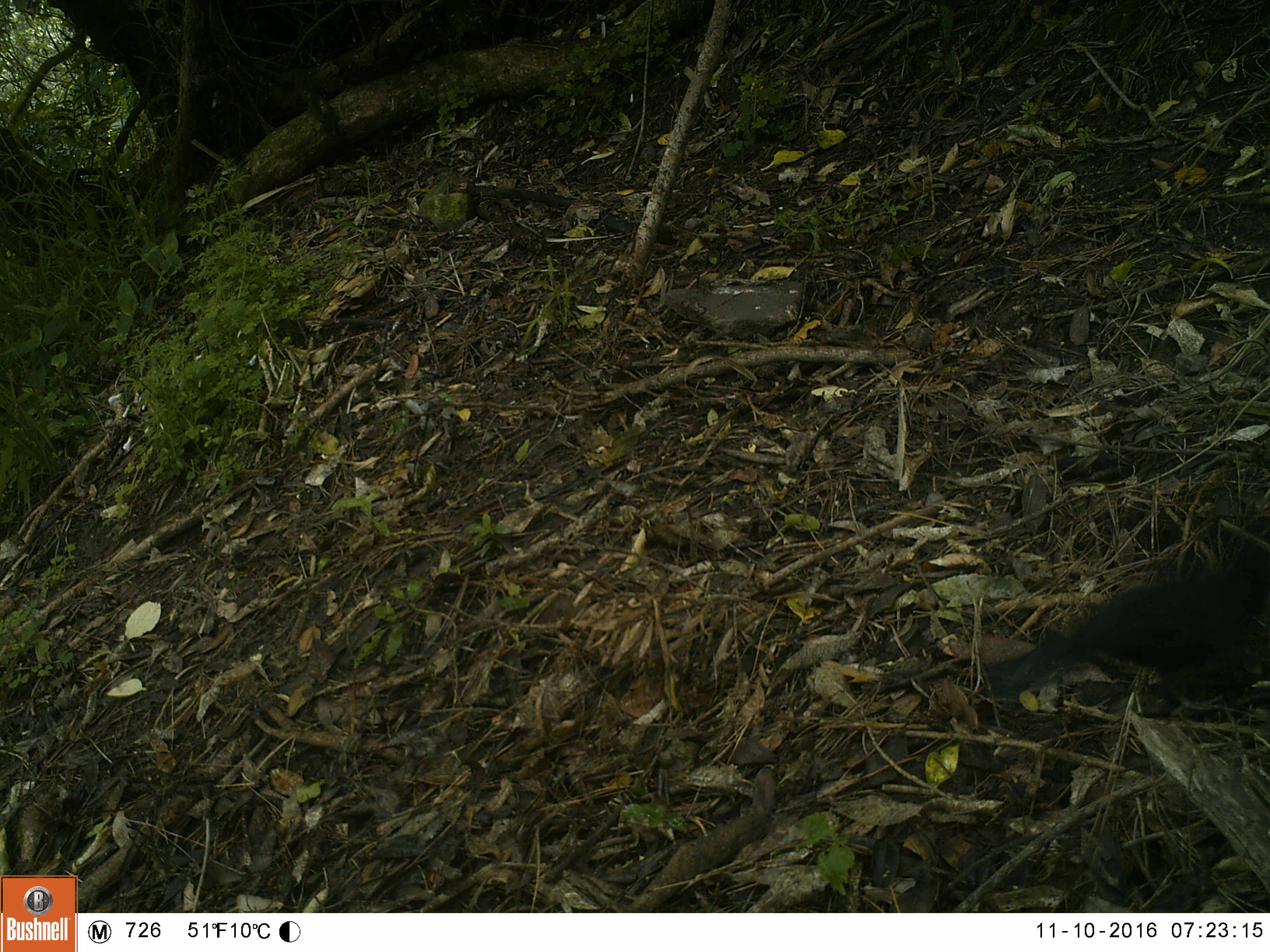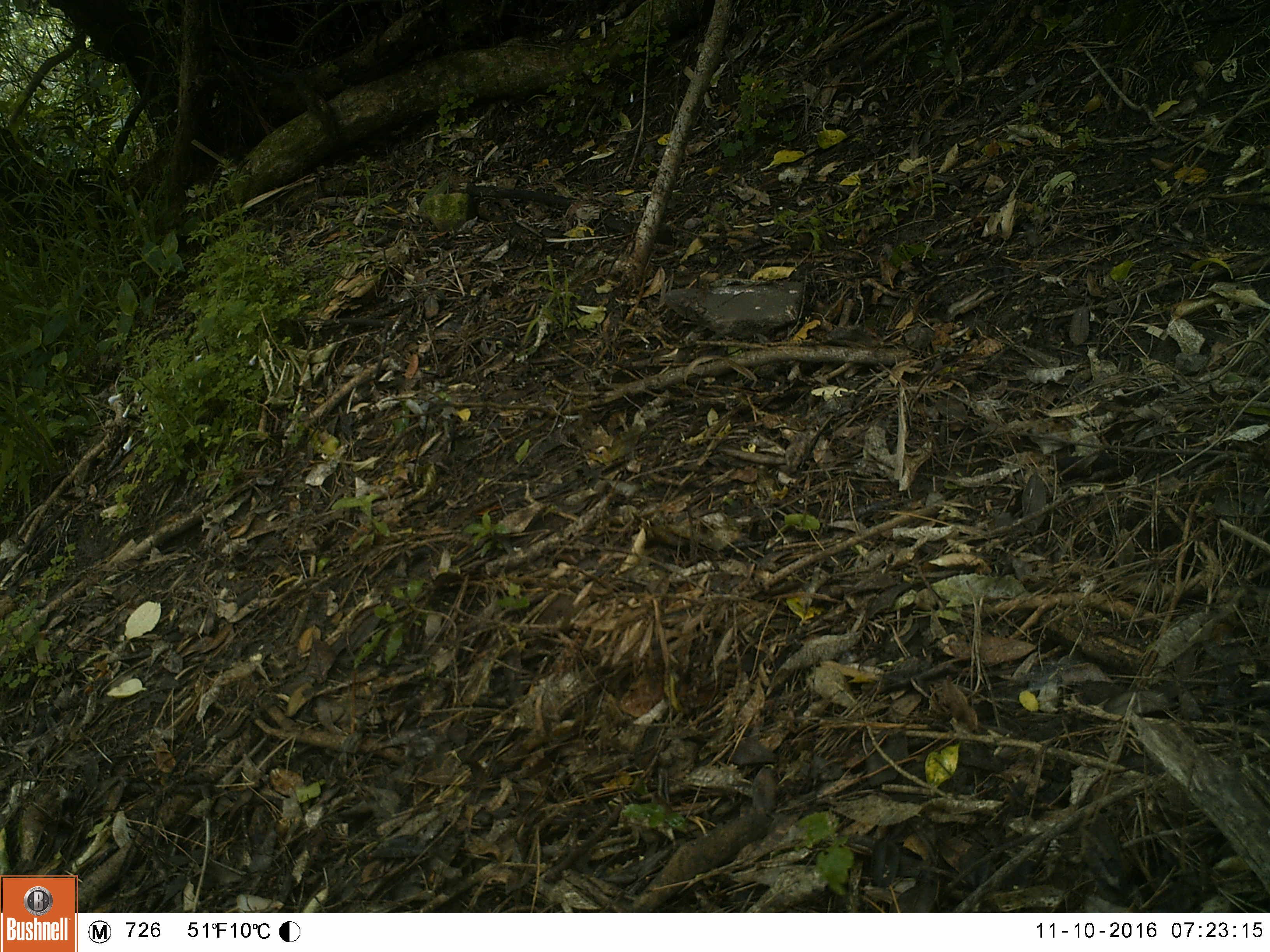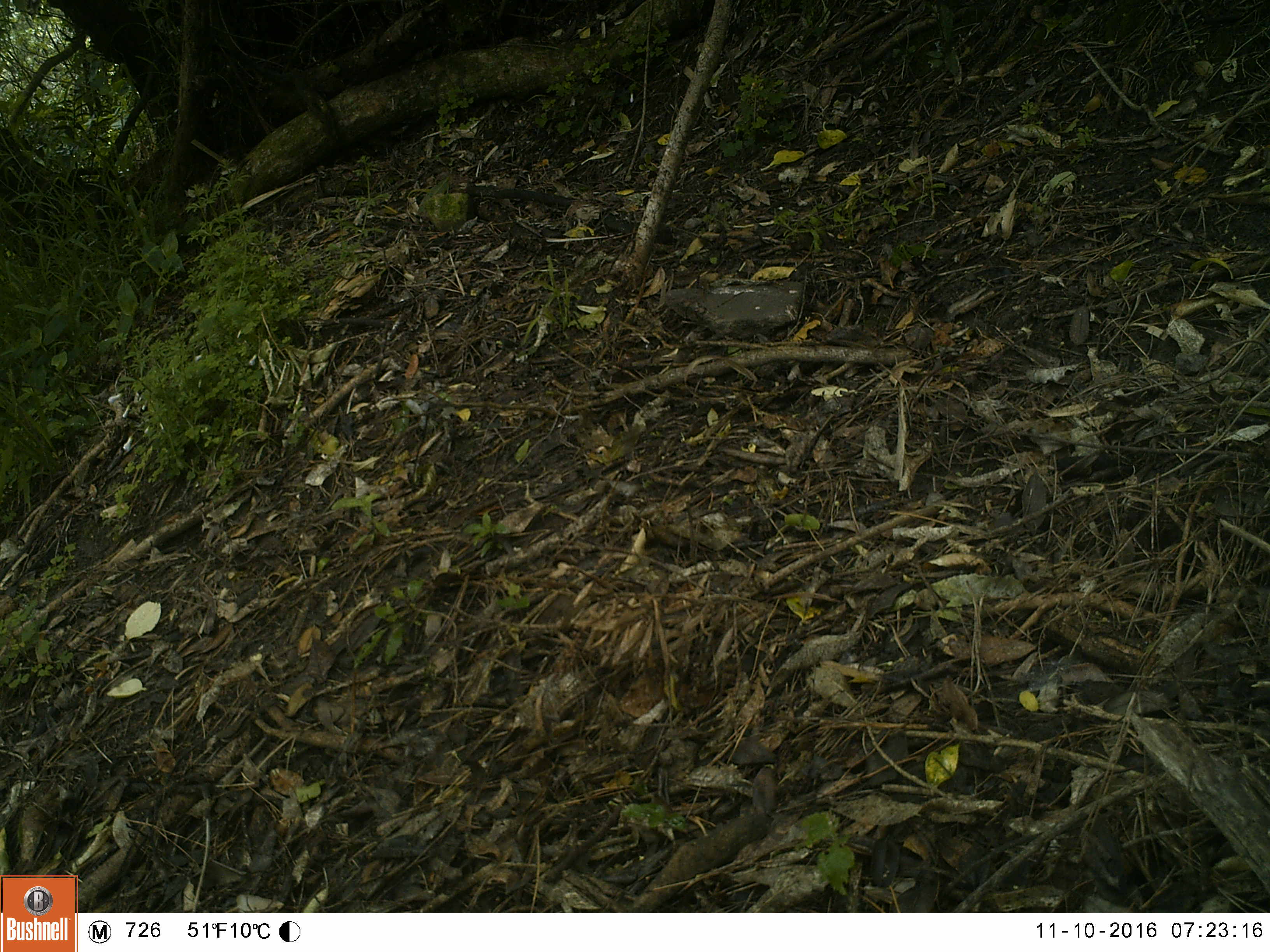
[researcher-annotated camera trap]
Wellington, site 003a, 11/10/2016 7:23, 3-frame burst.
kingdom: Animalia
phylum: Chordata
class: Aves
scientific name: Aves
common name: bird